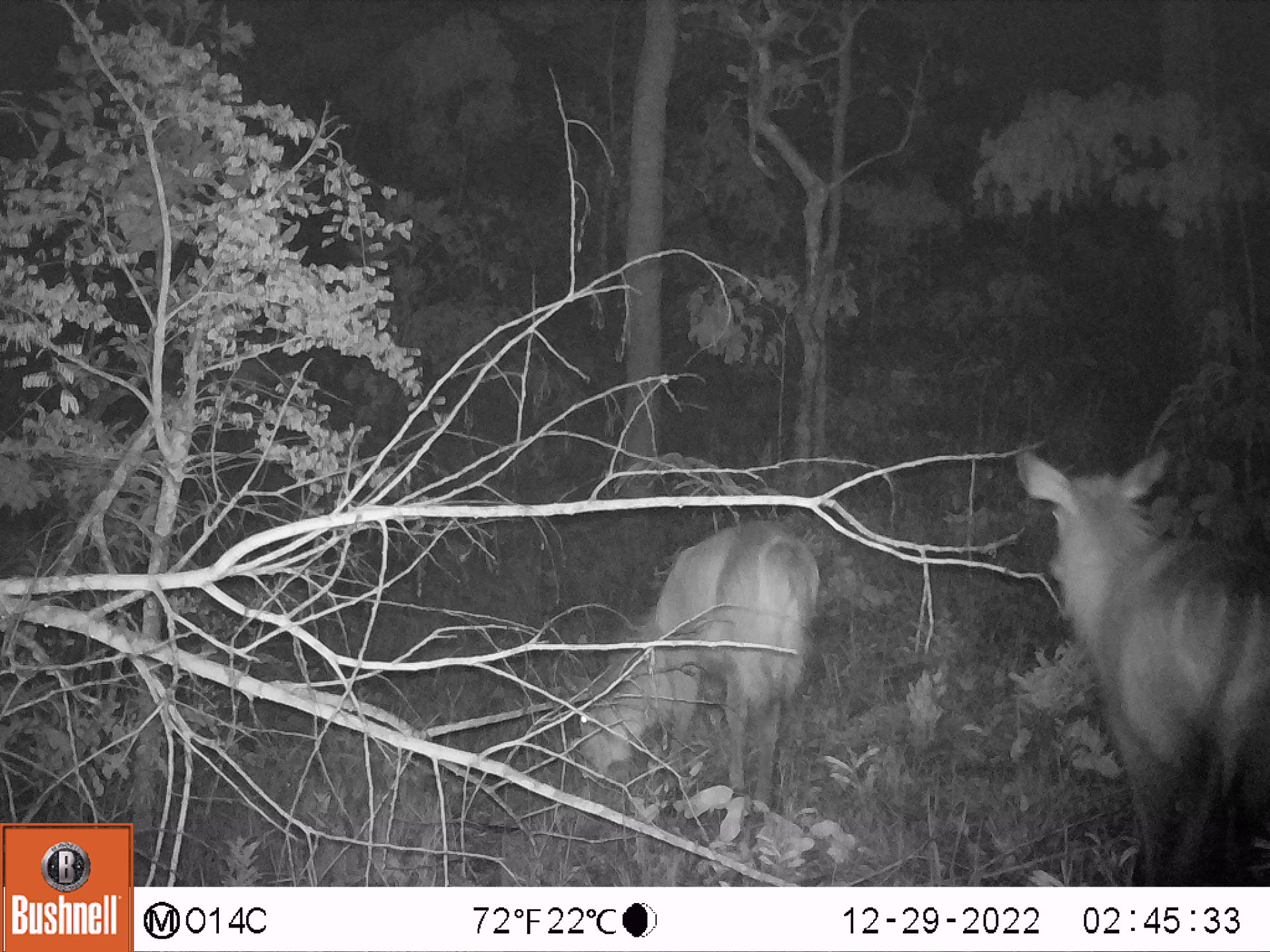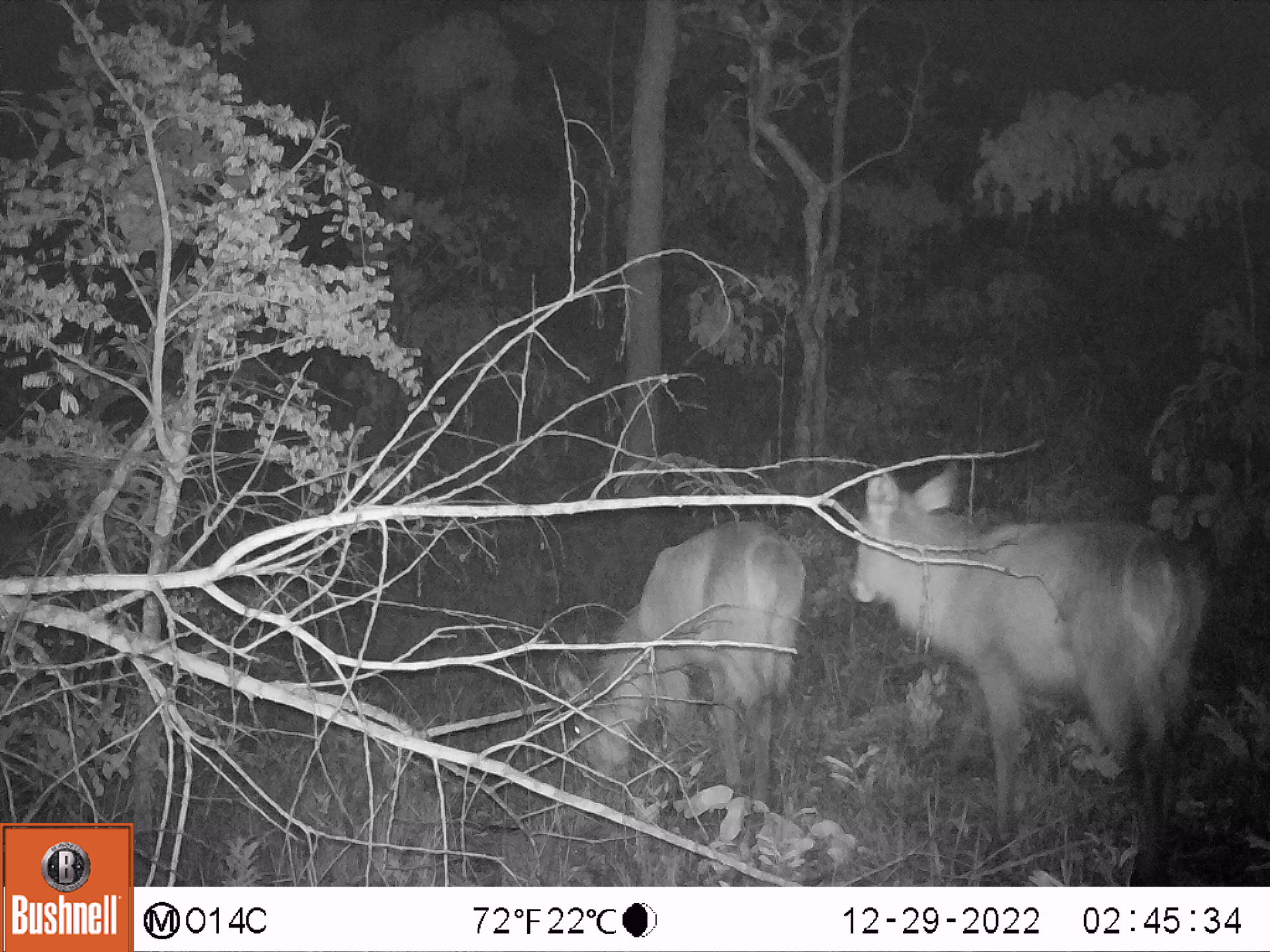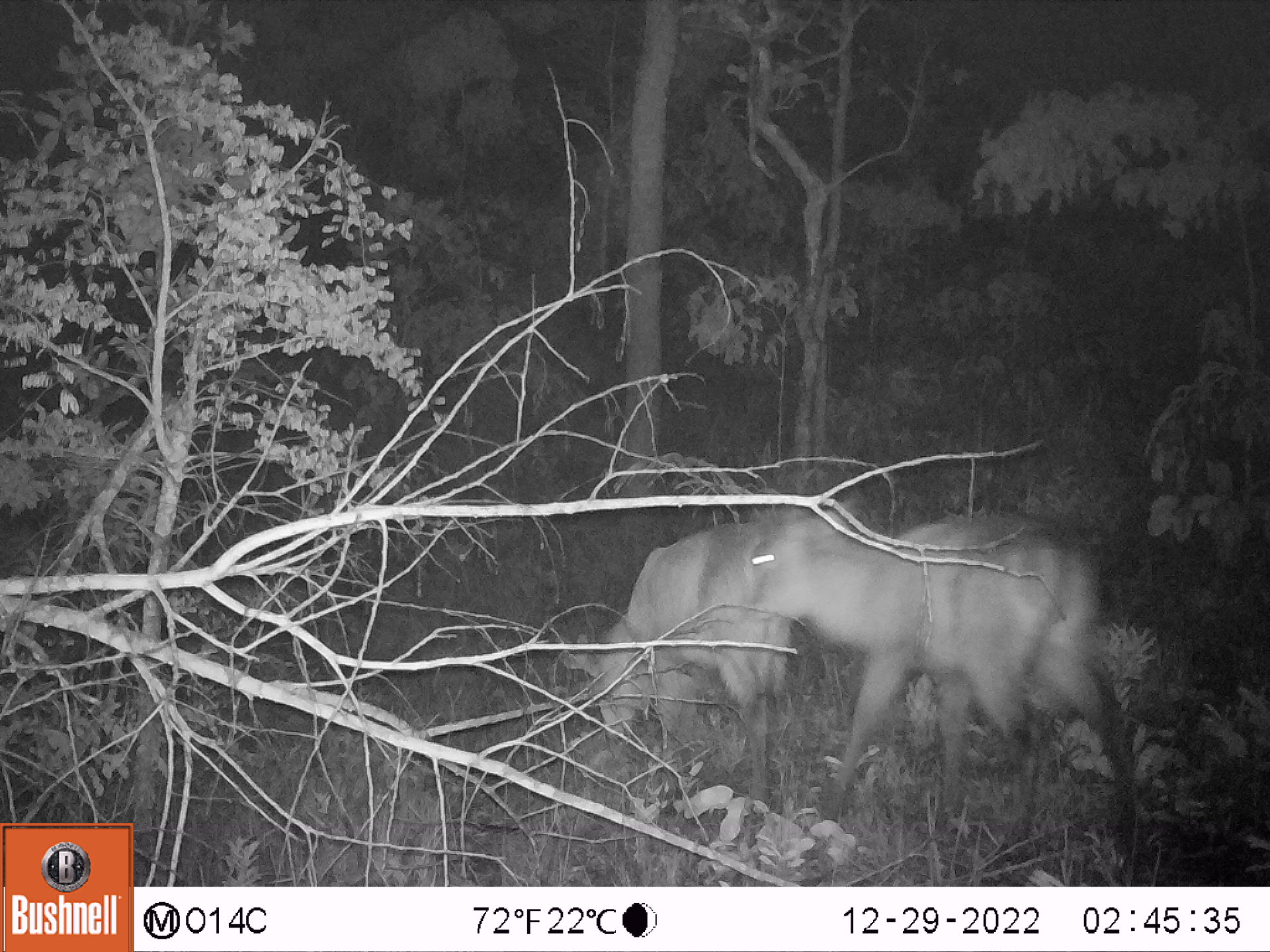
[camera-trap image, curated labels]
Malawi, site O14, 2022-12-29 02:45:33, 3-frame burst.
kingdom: Animalia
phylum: Chordata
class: Mammalia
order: Artiodactyla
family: Bovidae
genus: Kobus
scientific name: Kobus ellipsiprymnus ellipsiprymnus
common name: common waterbuck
Common waterbuck (Kobus ellipsiprymnus ellipsiprymnus), count 2.